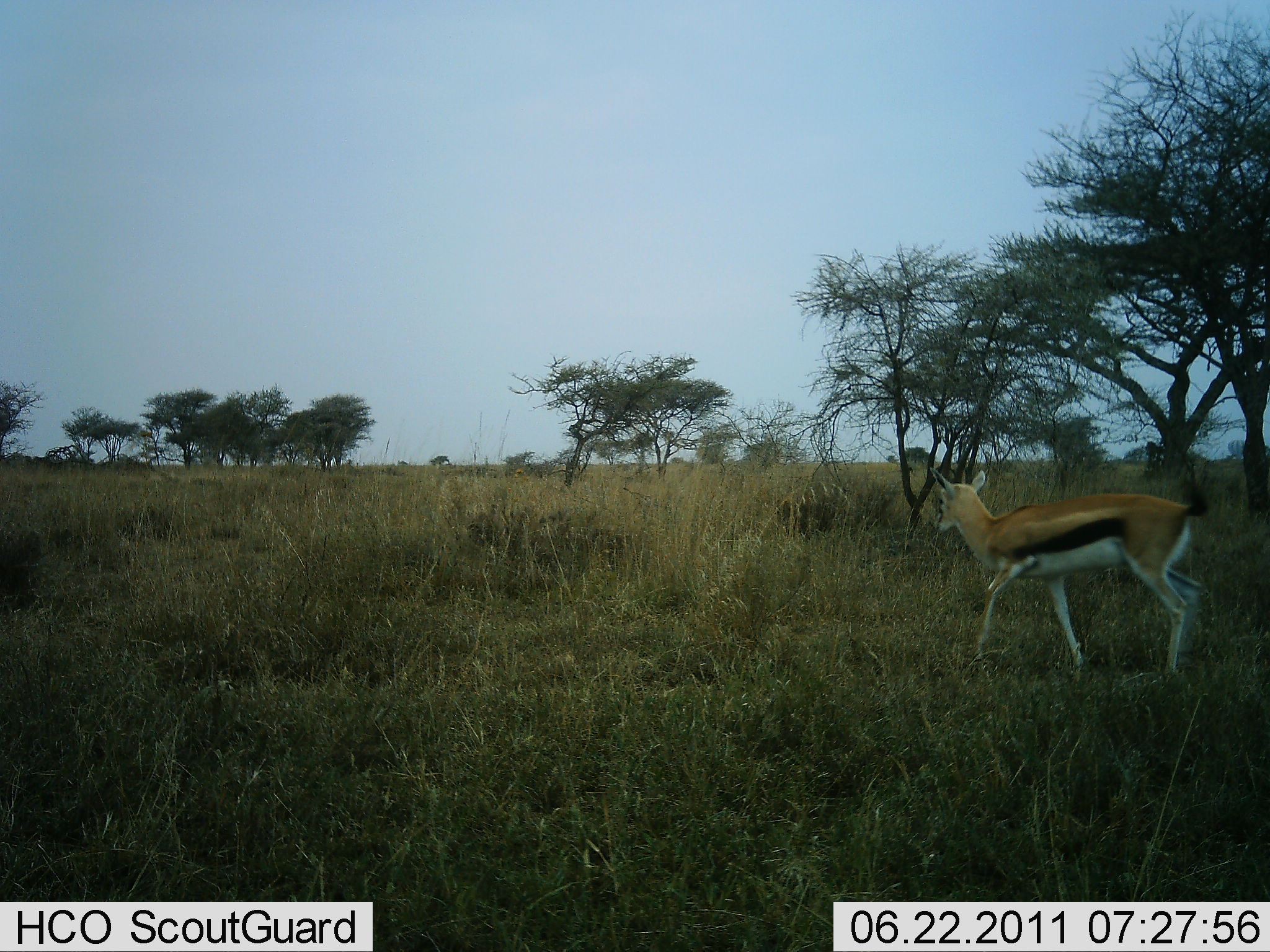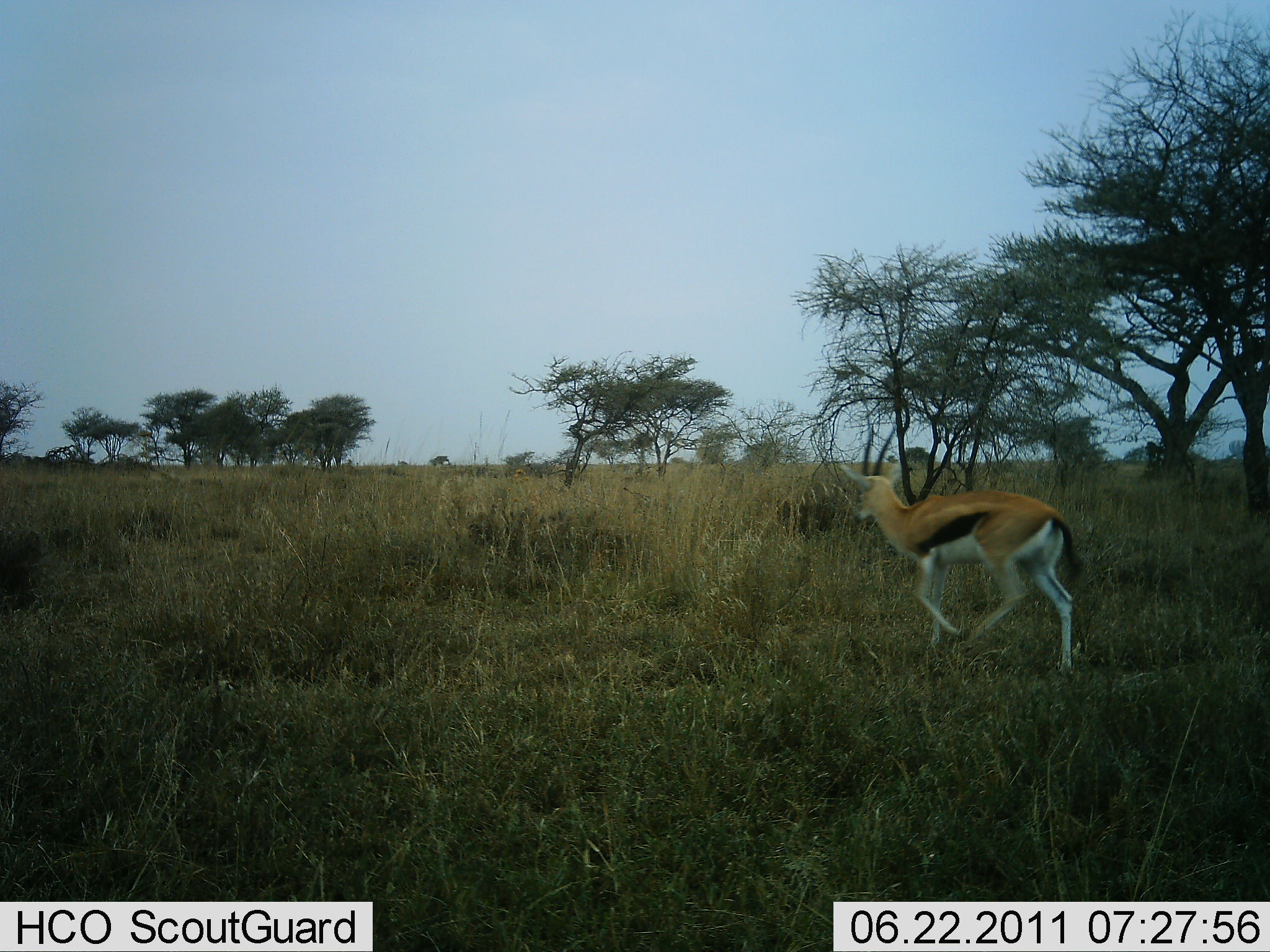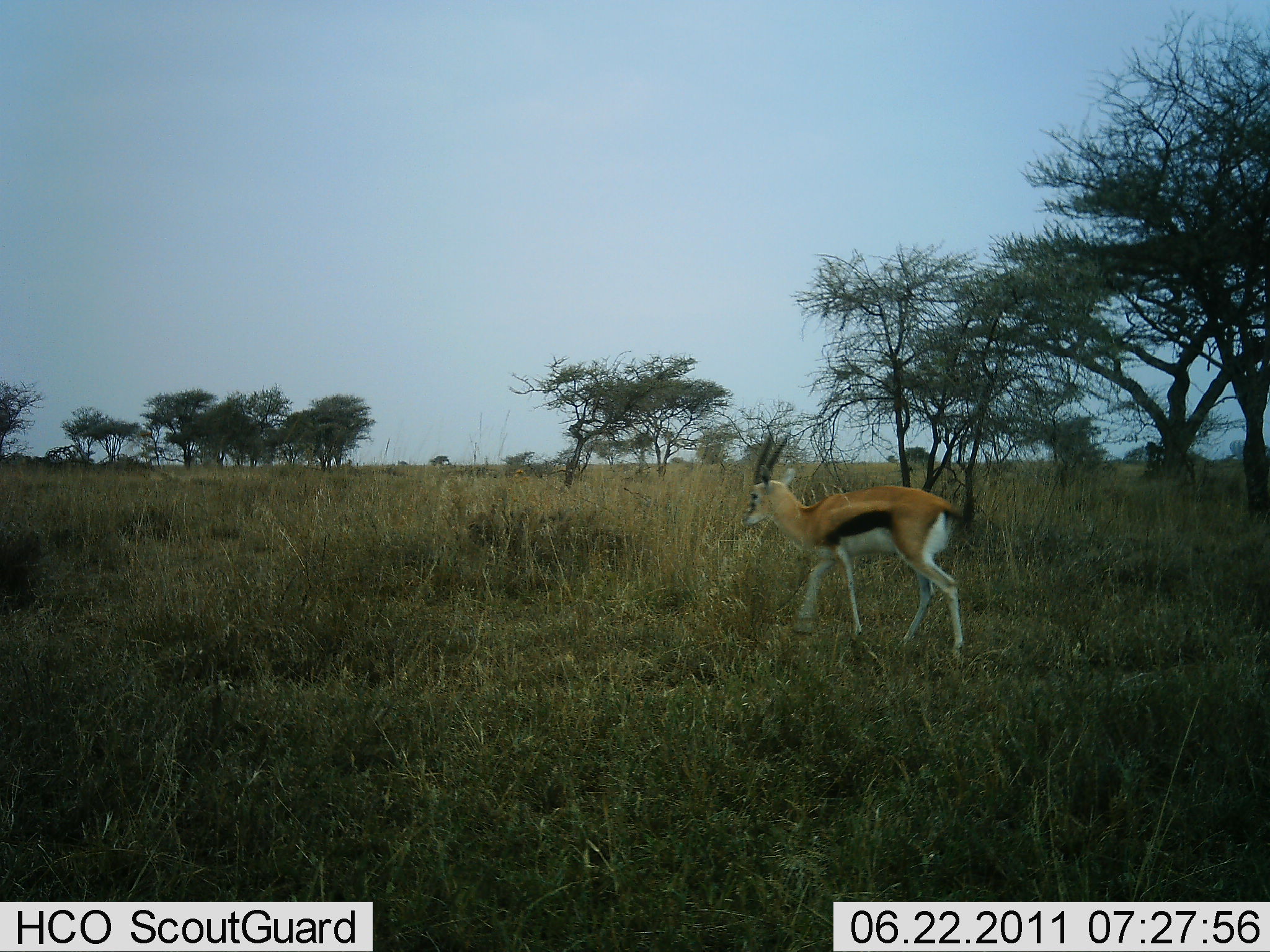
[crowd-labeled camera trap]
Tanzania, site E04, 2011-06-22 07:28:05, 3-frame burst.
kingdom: Animalia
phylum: Chordata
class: Mammalia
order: Artiodactyla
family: Bovidae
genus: Eudorcas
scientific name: Eudorcas thomsonii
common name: thomson's gazelle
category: gazellethomsons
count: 1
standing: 0%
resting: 0%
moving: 100%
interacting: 0%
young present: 0%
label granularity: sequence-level